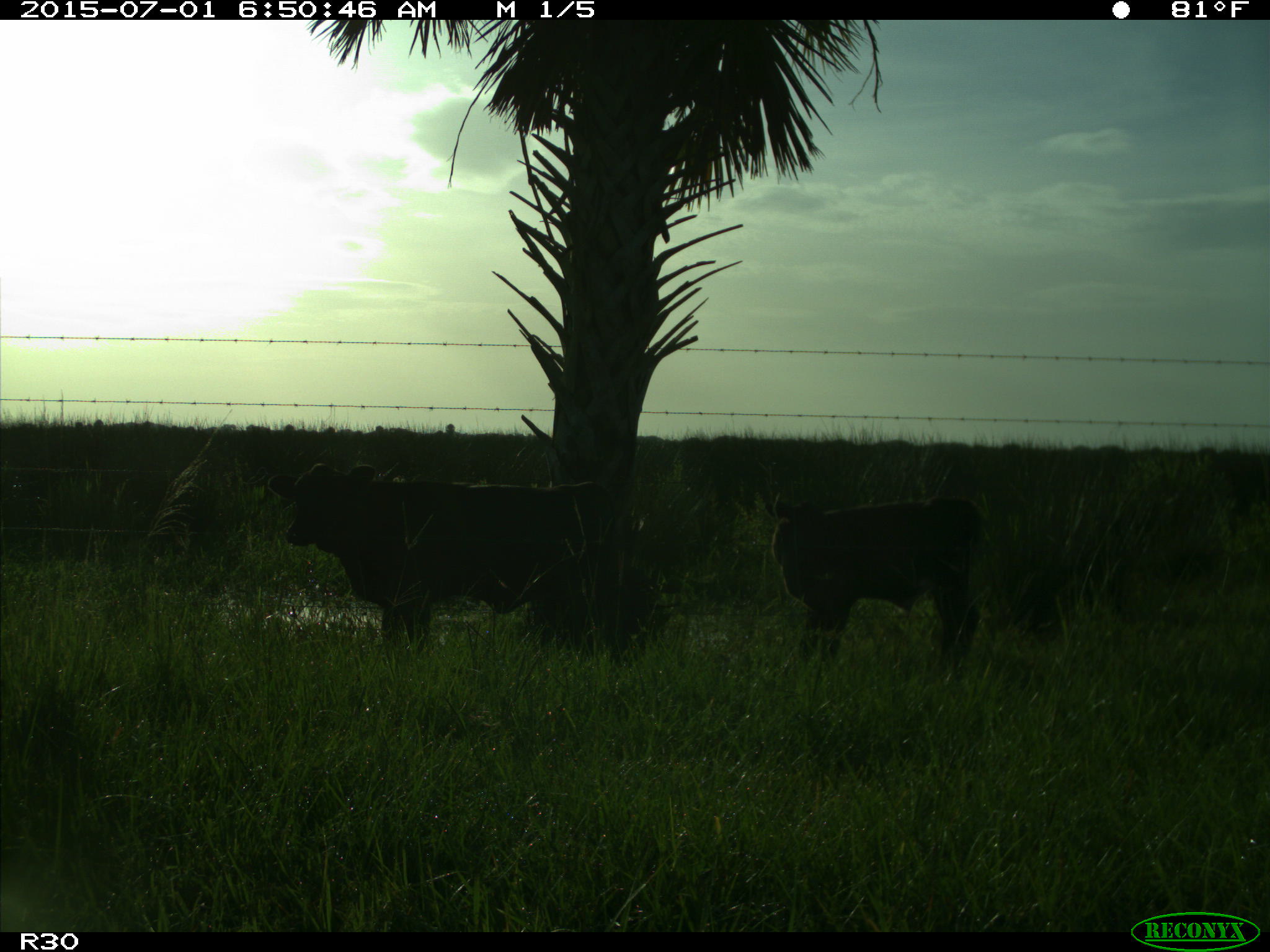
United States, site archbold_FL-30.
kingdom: Animalia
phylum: Chordata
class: Mammalia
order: Artiodactyla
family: Bovidae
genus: Bos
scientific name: Bos taurus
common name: domestic cow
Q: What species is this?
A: Bos taurus (domestic cow).